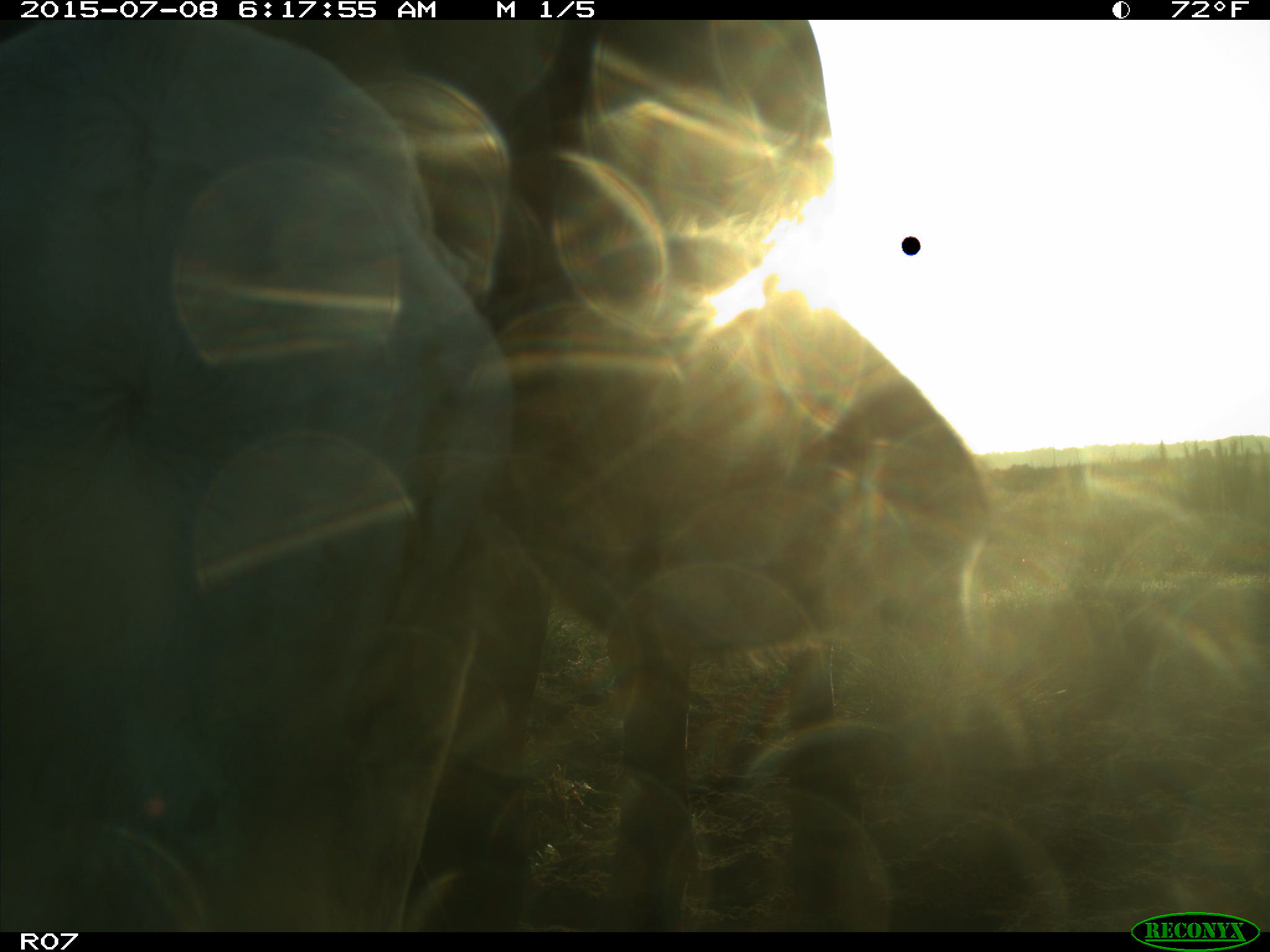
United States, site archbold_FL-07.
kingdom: Animalia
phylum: Chordata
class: Mammalia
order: Artiodactyla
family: Bovidae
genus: Bos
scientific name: Bos taurus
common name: domestic cow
Bos taurus (domestic cow).